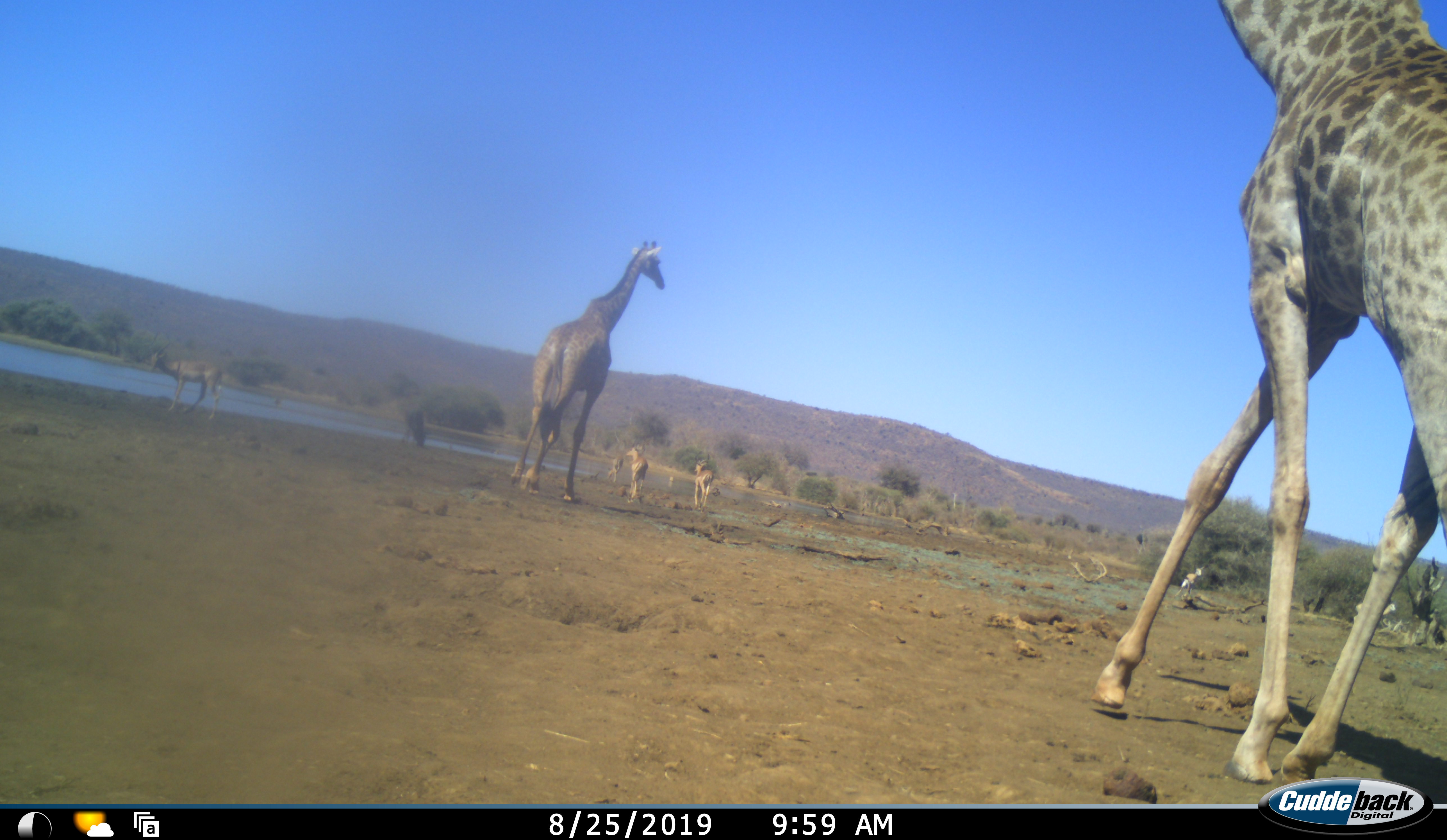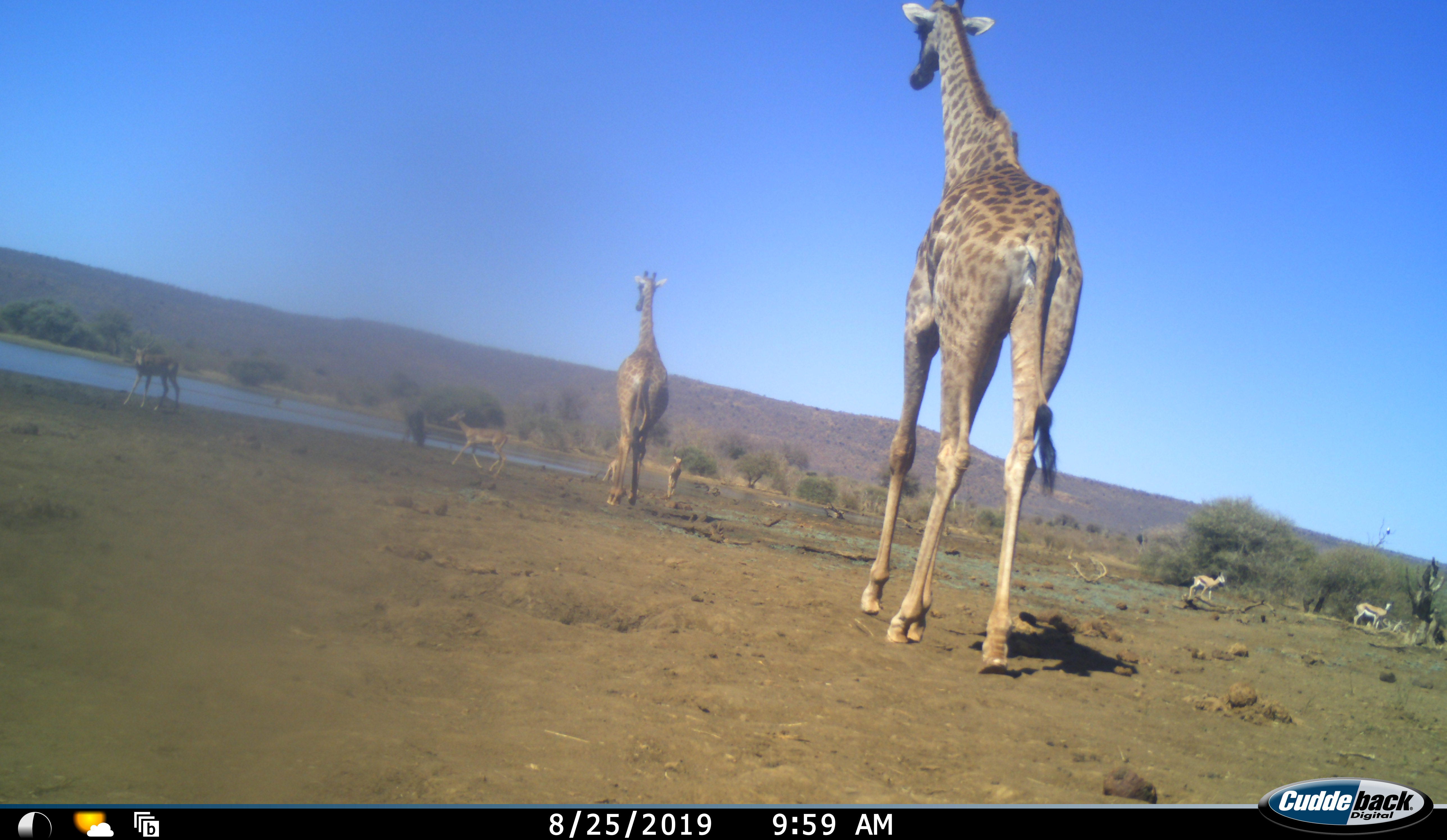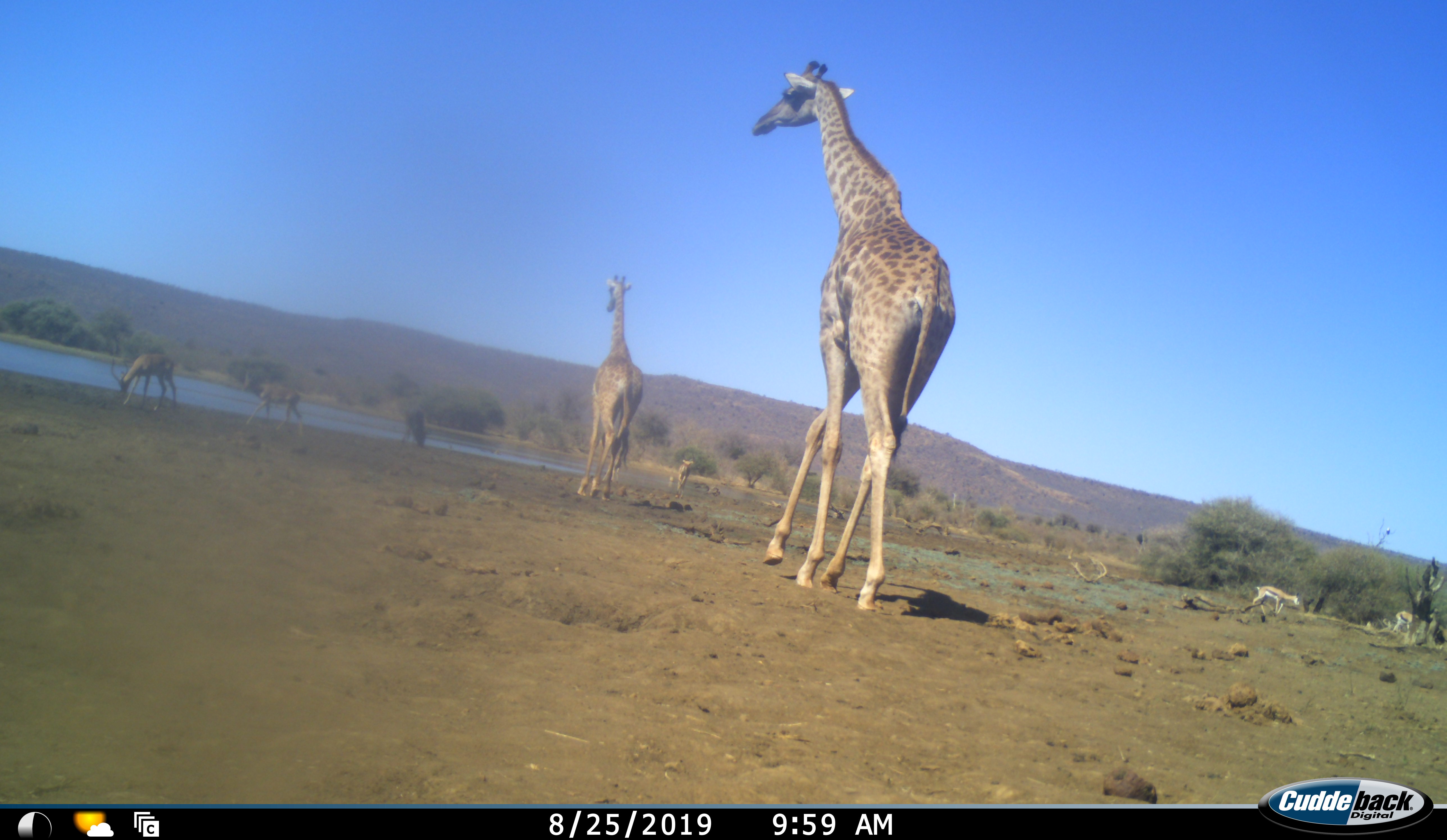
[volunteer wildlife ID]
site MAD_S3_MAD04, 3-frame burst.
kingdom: Animalia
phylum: Chordata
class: Mammalia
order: Artiodactyla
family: Giraffidae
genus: Giraffa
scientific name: Giraffa camelopardalis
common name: giraffe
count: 2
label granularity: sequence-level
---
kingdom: Animalia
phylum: Chordata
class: Mammalia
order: Artiodactyla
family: Bovidae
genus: Aepyceros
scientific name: Aepyceros melampus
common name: impala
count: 6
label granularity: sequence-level